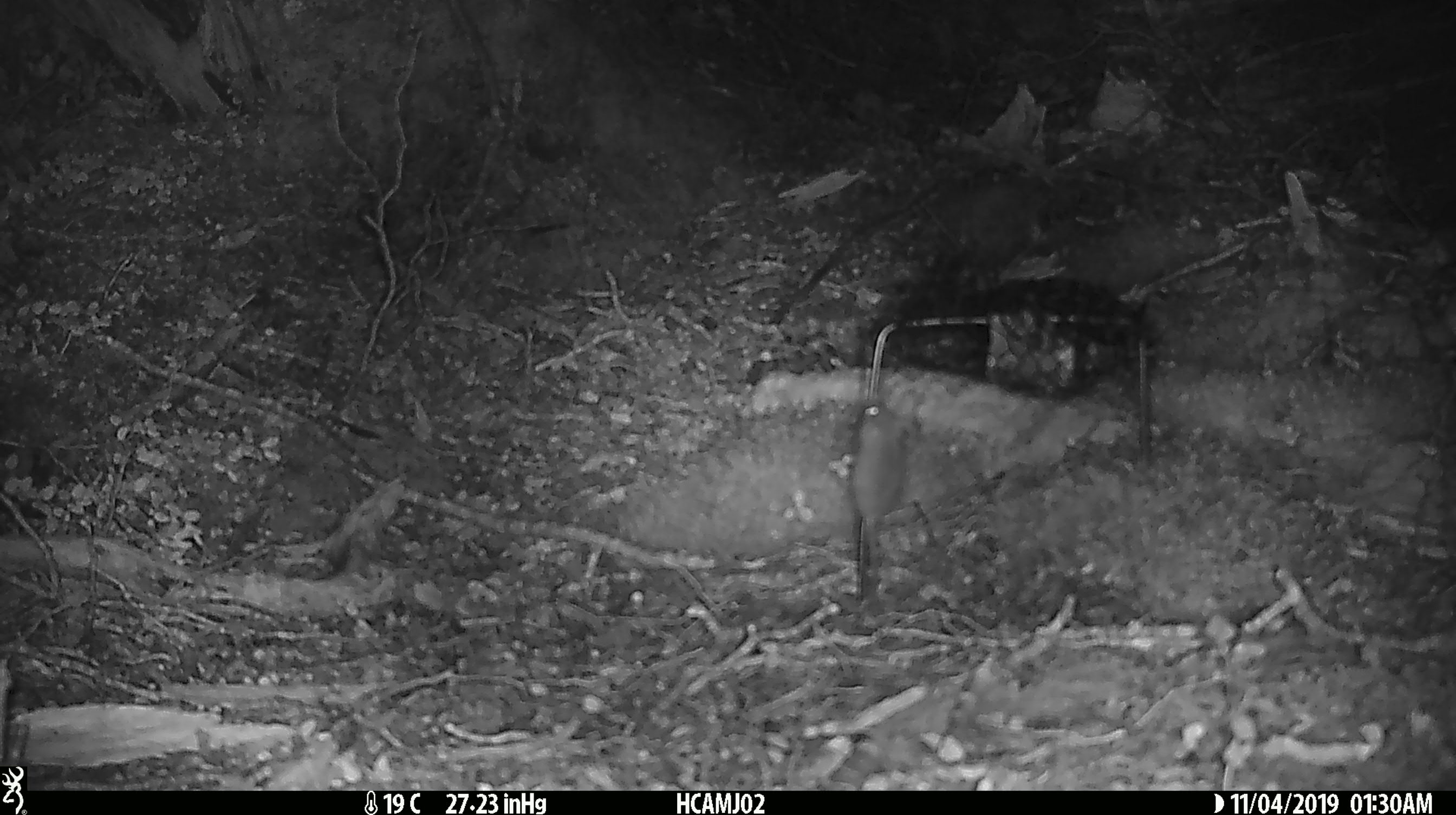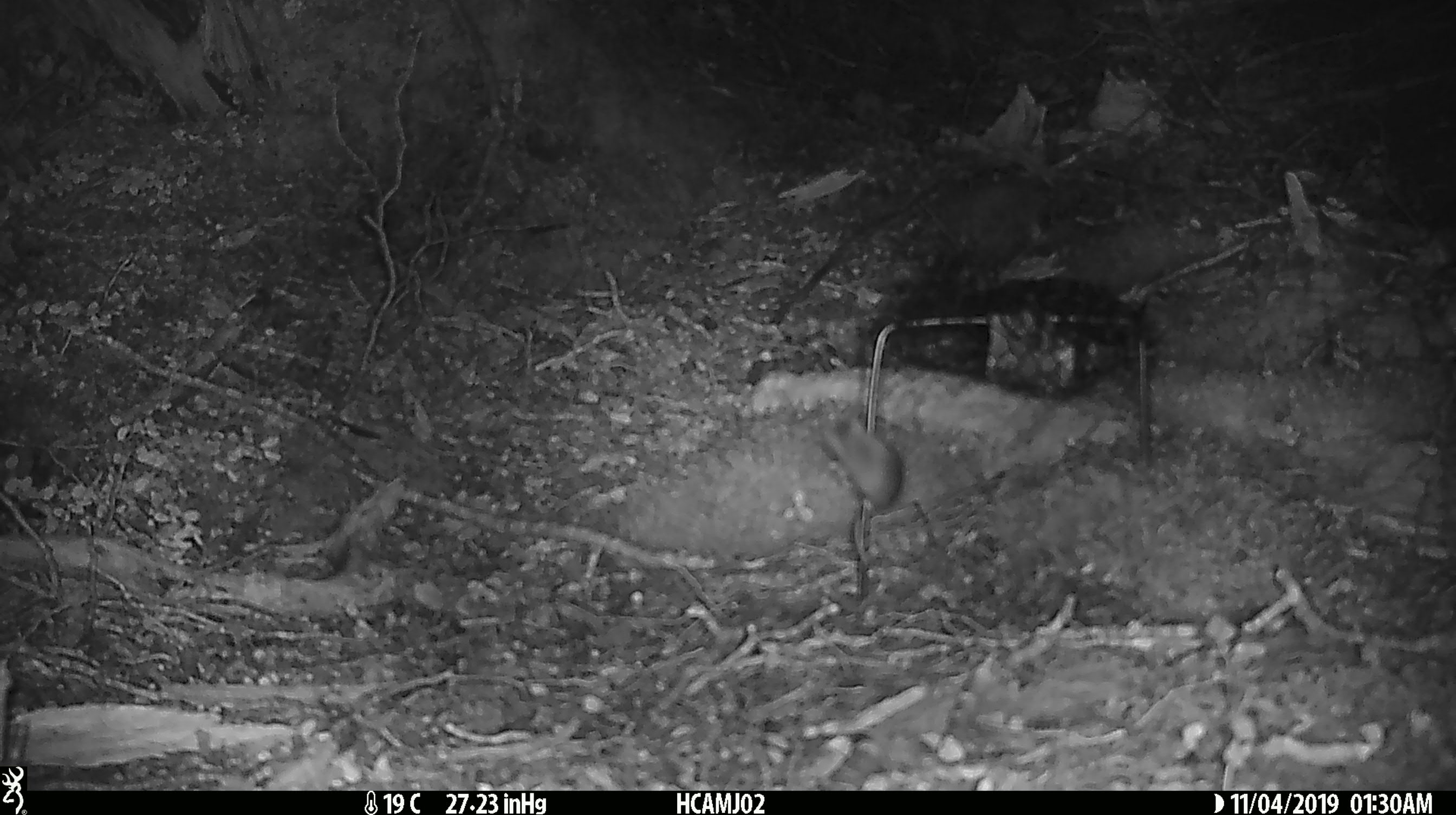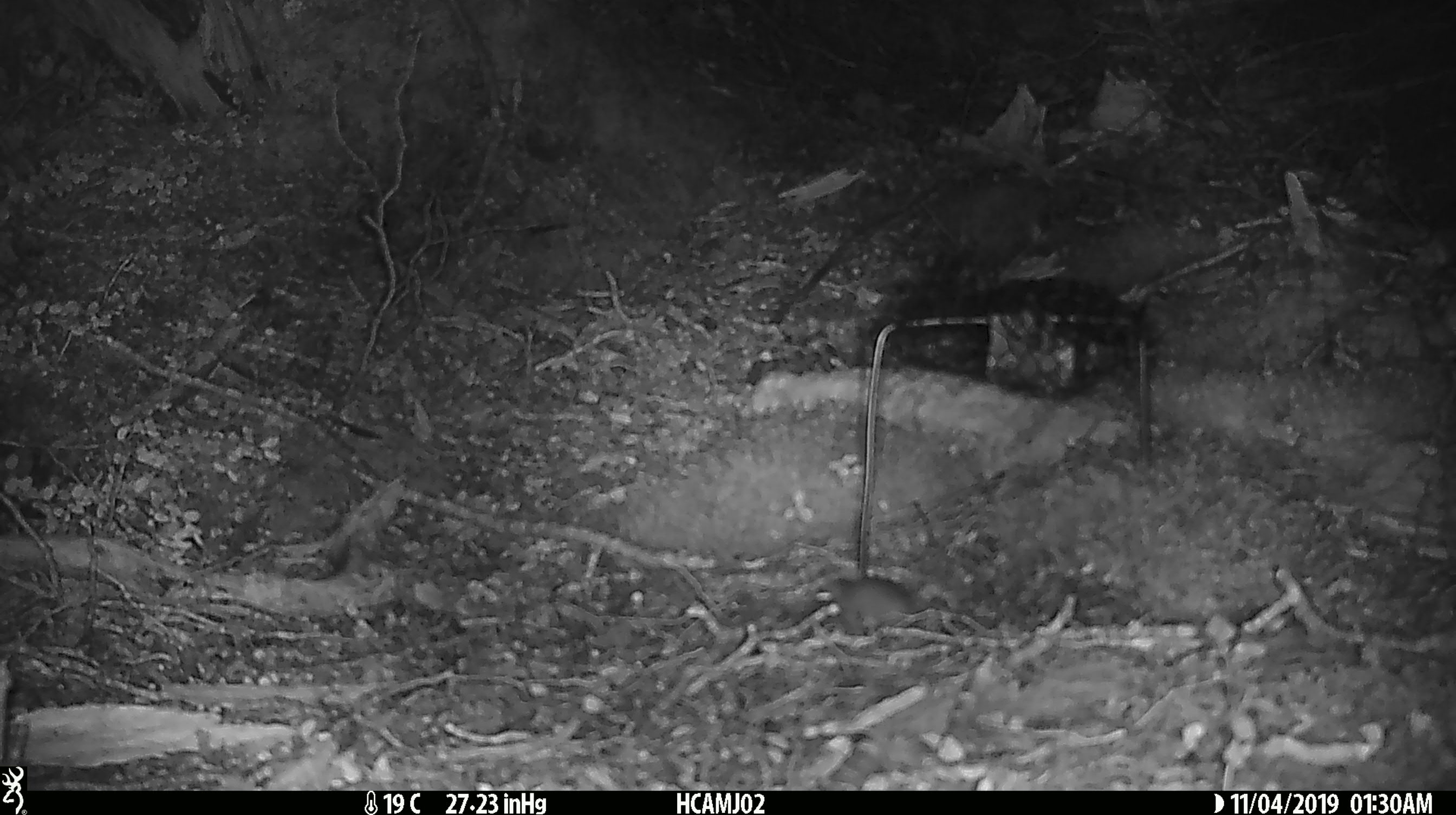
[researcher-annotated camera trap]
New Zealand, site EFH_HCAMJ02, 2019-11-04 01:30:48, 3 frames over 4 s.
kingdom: Animalia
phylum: Chordata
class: Mammalia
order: Rodentia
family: Muridae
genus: Mus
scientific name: Mus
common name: mouse